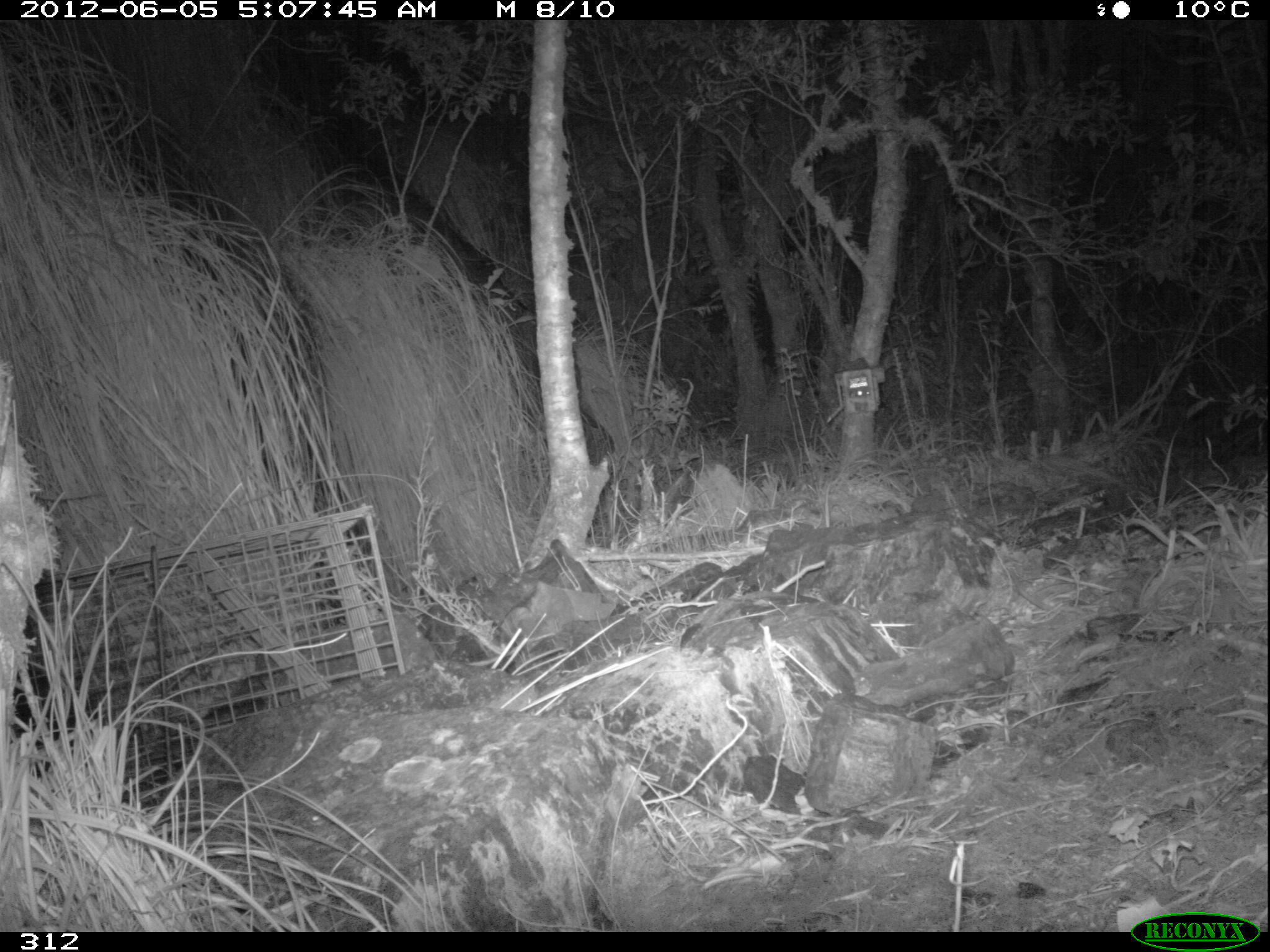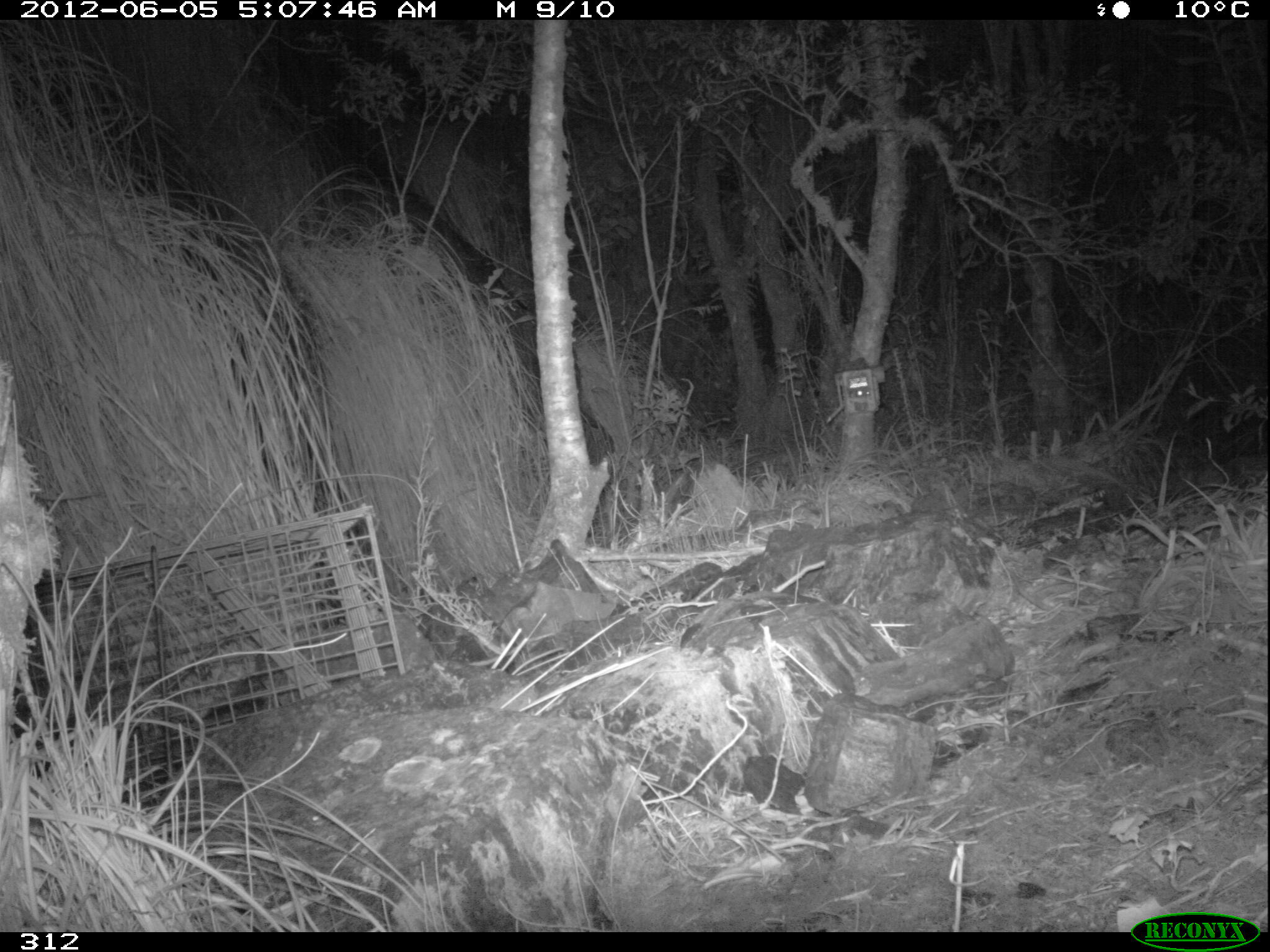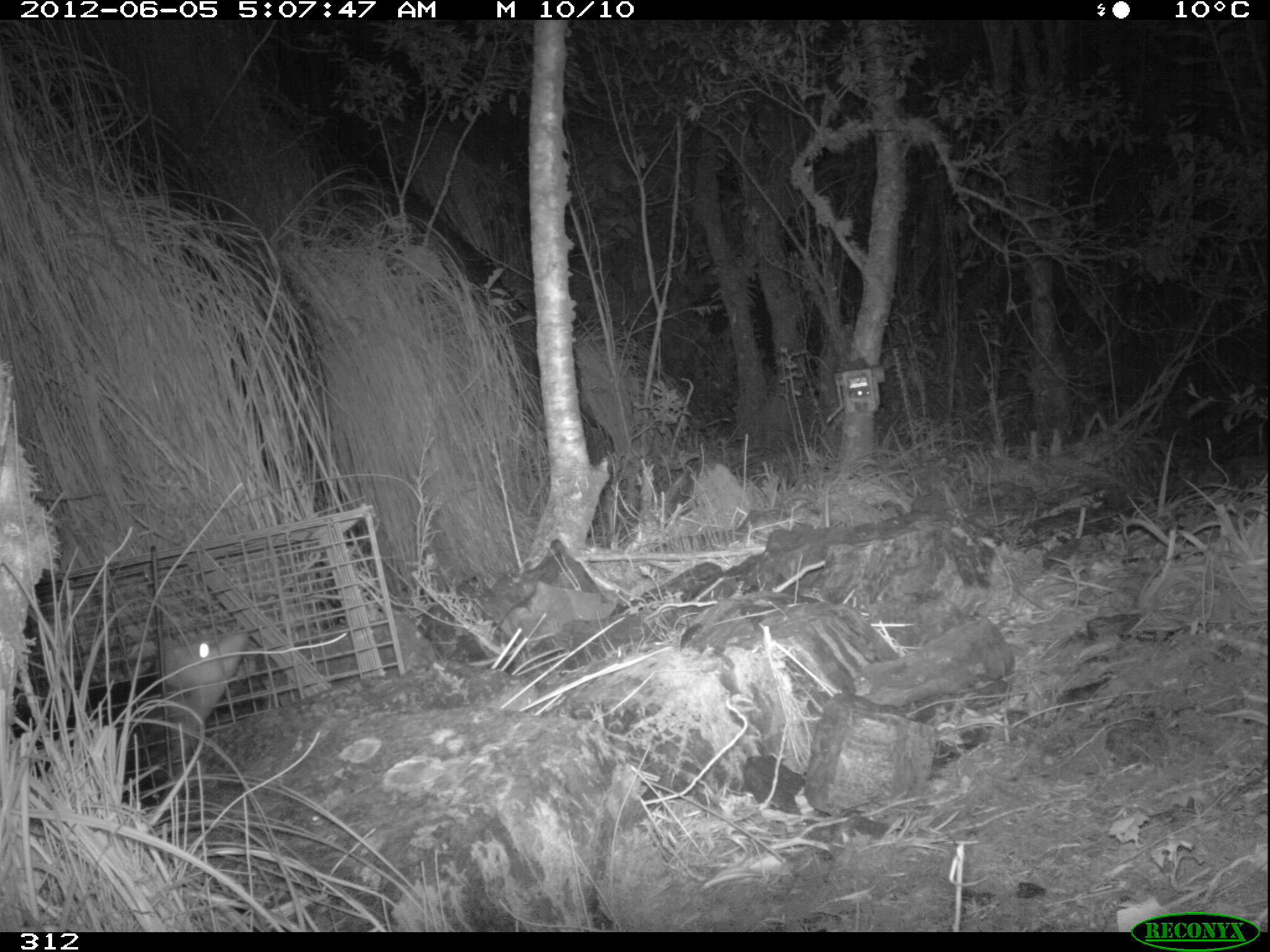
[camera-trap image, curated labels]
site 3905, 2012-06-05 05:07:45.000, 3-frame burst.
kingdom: Animalia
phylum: Chordata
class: Mammalia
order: Didelphimorphia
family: Didelphidae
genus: Didelphis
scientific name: Didelphis pernigra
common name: andean white-eared opossum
Didelphis pernigra (andean white-eared opossum).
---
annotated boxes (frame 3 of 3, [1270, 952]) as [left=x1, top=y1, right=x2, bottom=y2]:
didelphis pernigra: [left=9, top=624, right=252, bottom=814]